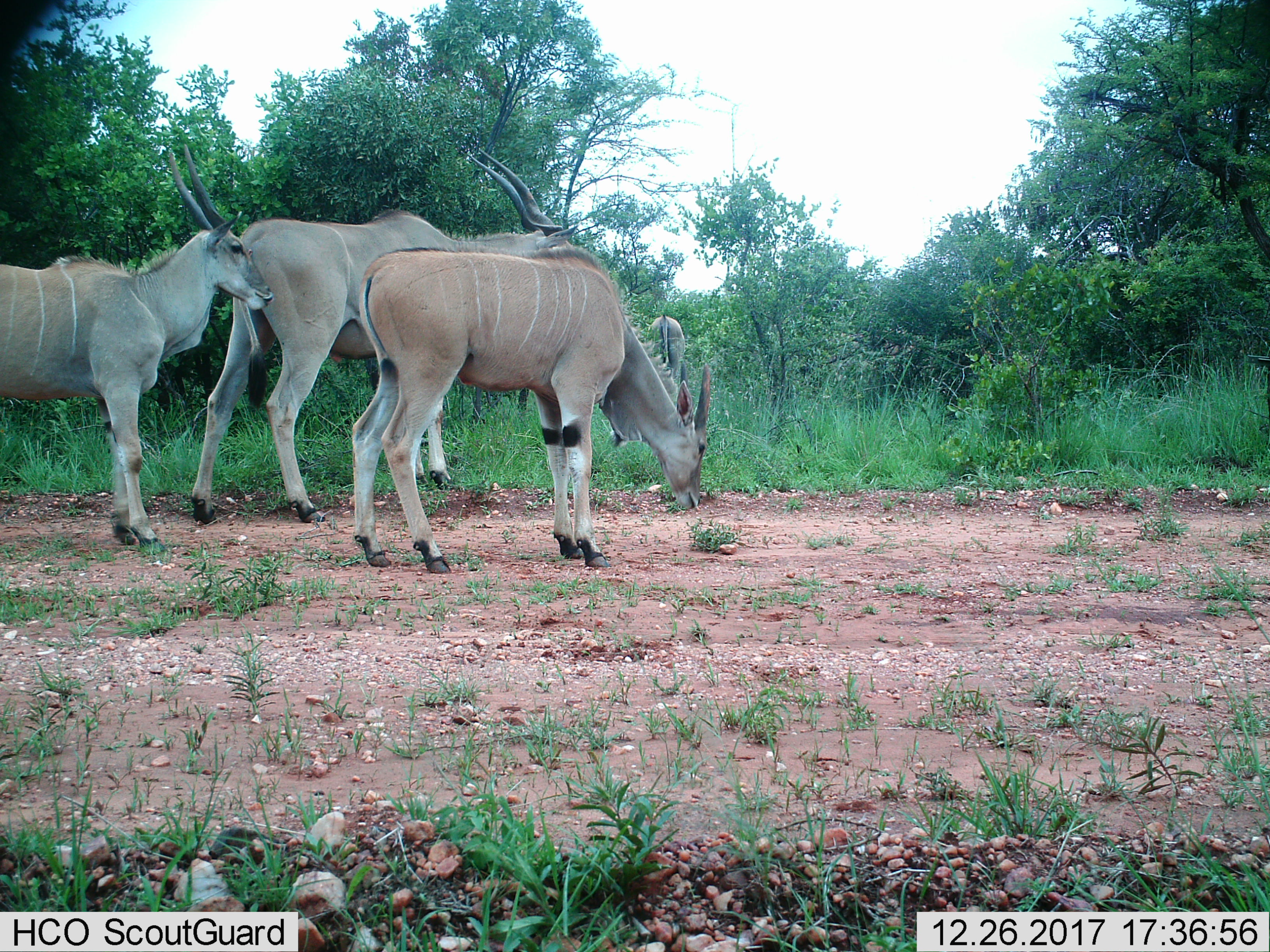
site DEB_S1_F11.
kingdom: Animalia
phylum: Chordata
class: Mammalia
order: Artiodactyla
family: Bovidae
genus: Tragelaphus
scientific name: Tragelaphus oryx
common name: eland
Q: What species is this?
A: Eland (Tragelaphus oryx).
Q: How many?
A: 4.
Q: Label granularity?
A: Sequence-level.